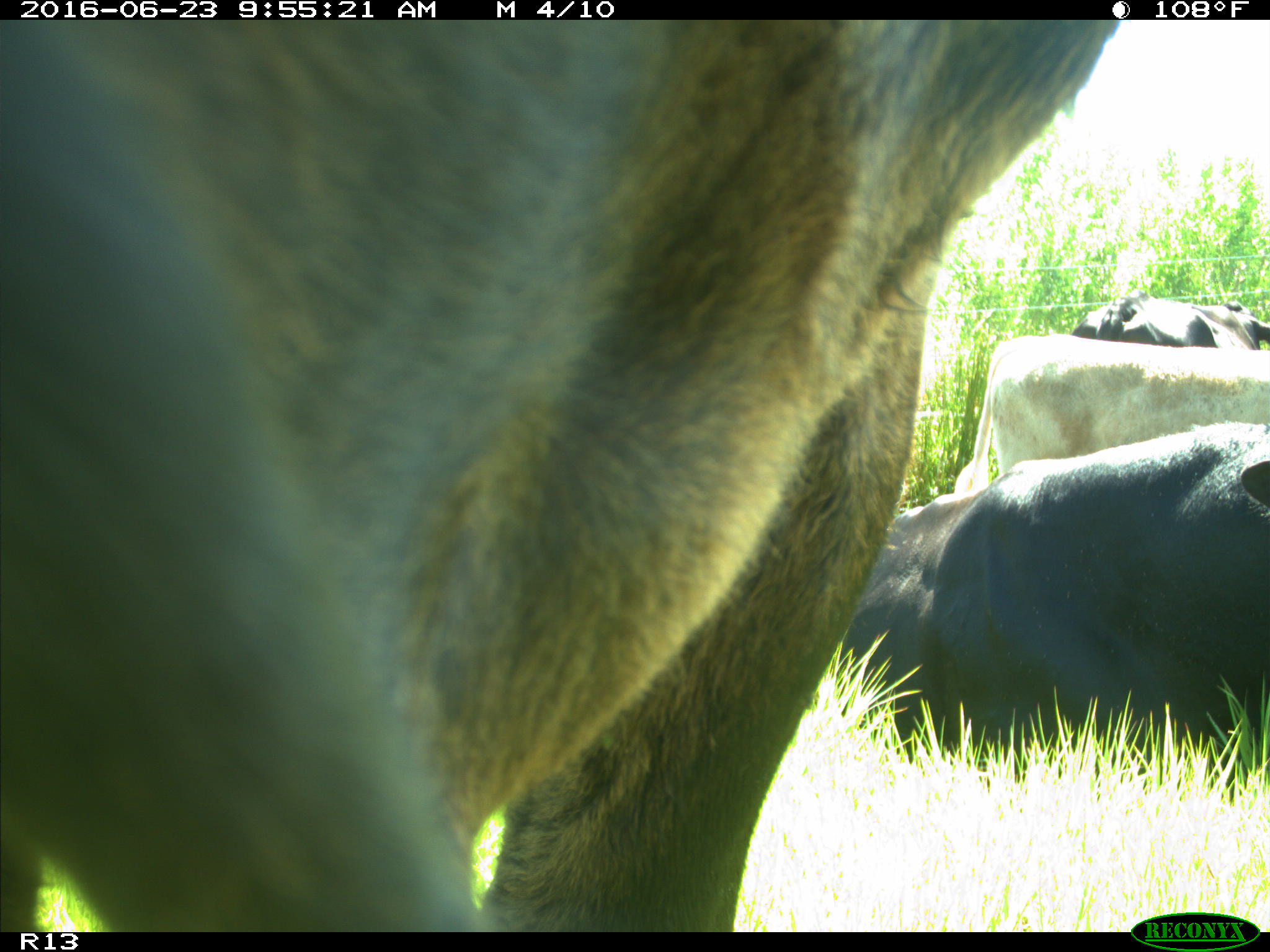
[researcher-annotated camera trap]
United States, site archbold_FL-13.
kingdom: Animalia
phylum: Chordata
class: Mammalia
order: Artiodactyla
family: Bovidae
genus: Bos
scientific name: Bos taurus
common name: domestic cow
Bos taurus (domestic cow).